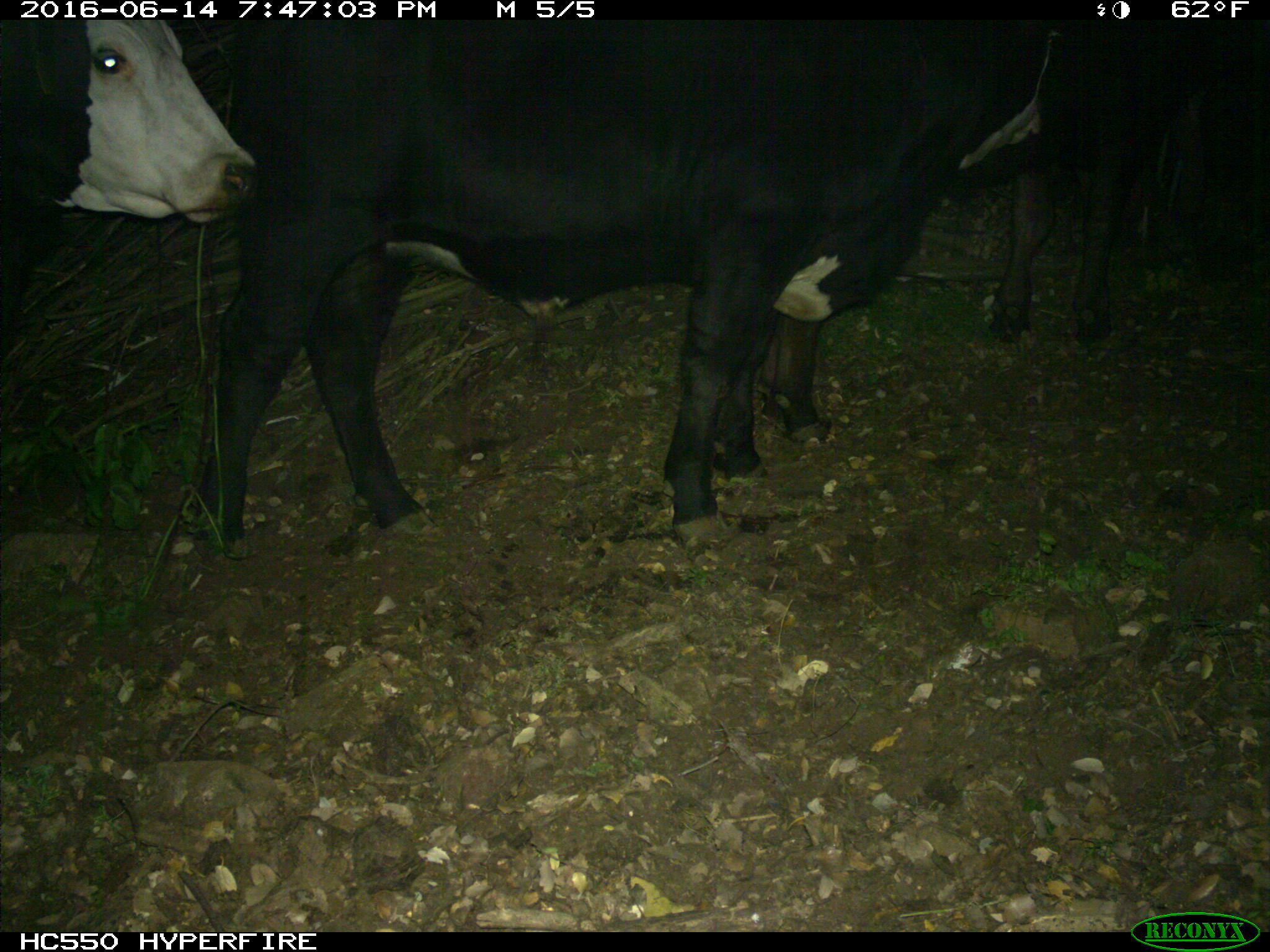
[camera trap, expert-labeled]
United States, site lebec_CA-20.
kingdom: Animalia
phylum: Chordata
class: Mammalia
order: Artiodactyla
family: Bovidae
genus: Bos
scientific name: Bos taurus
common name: domestic cow